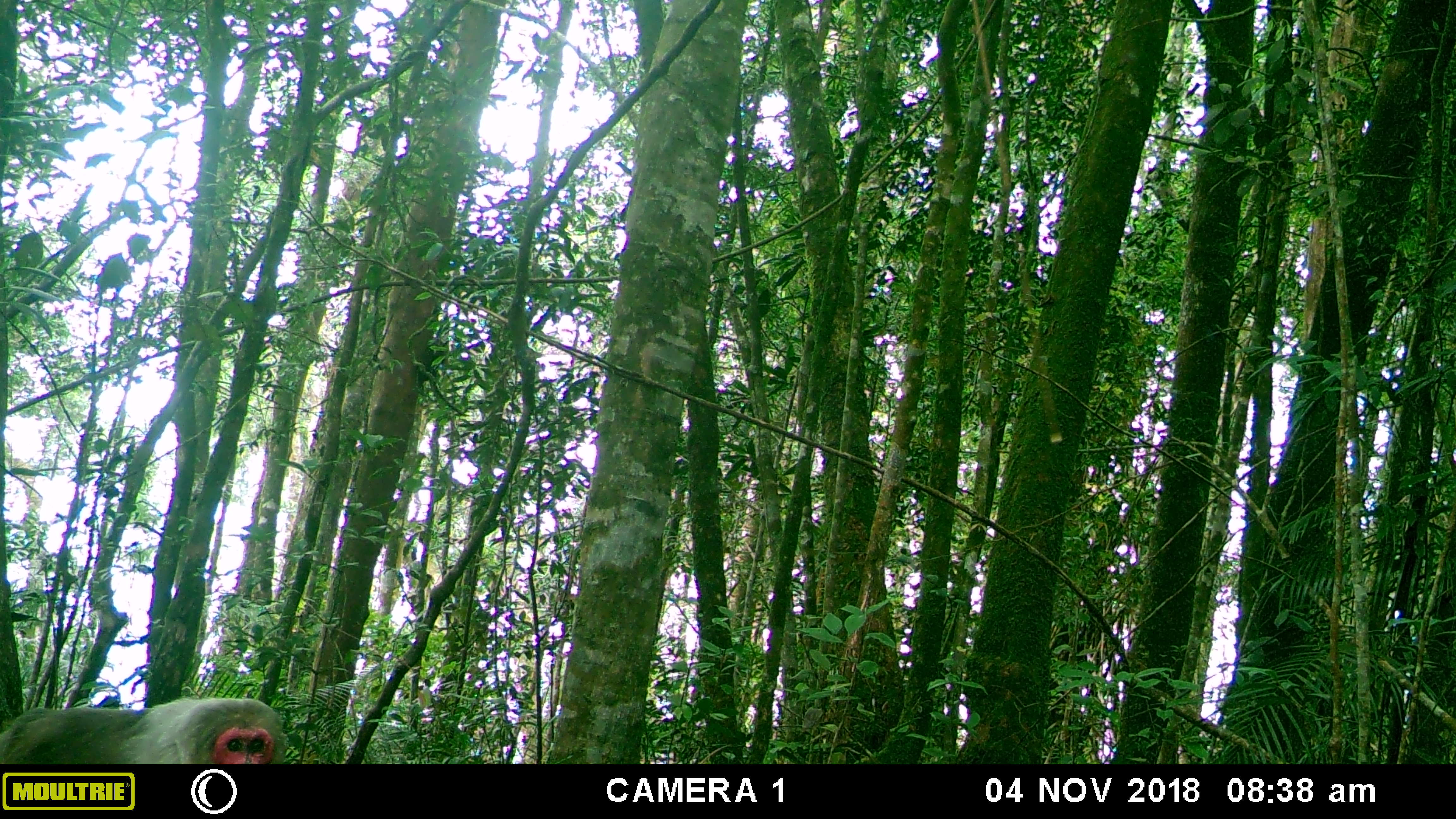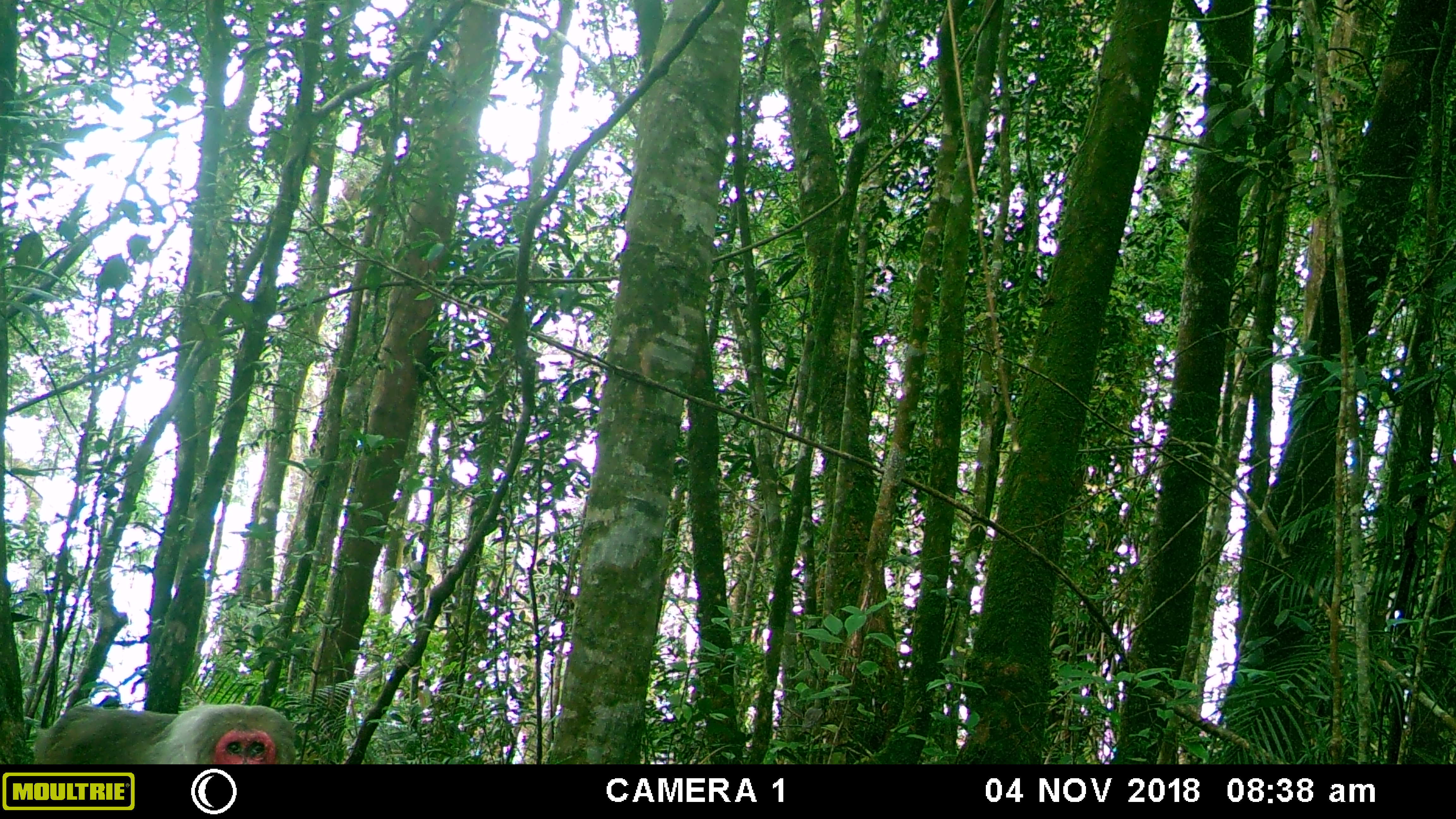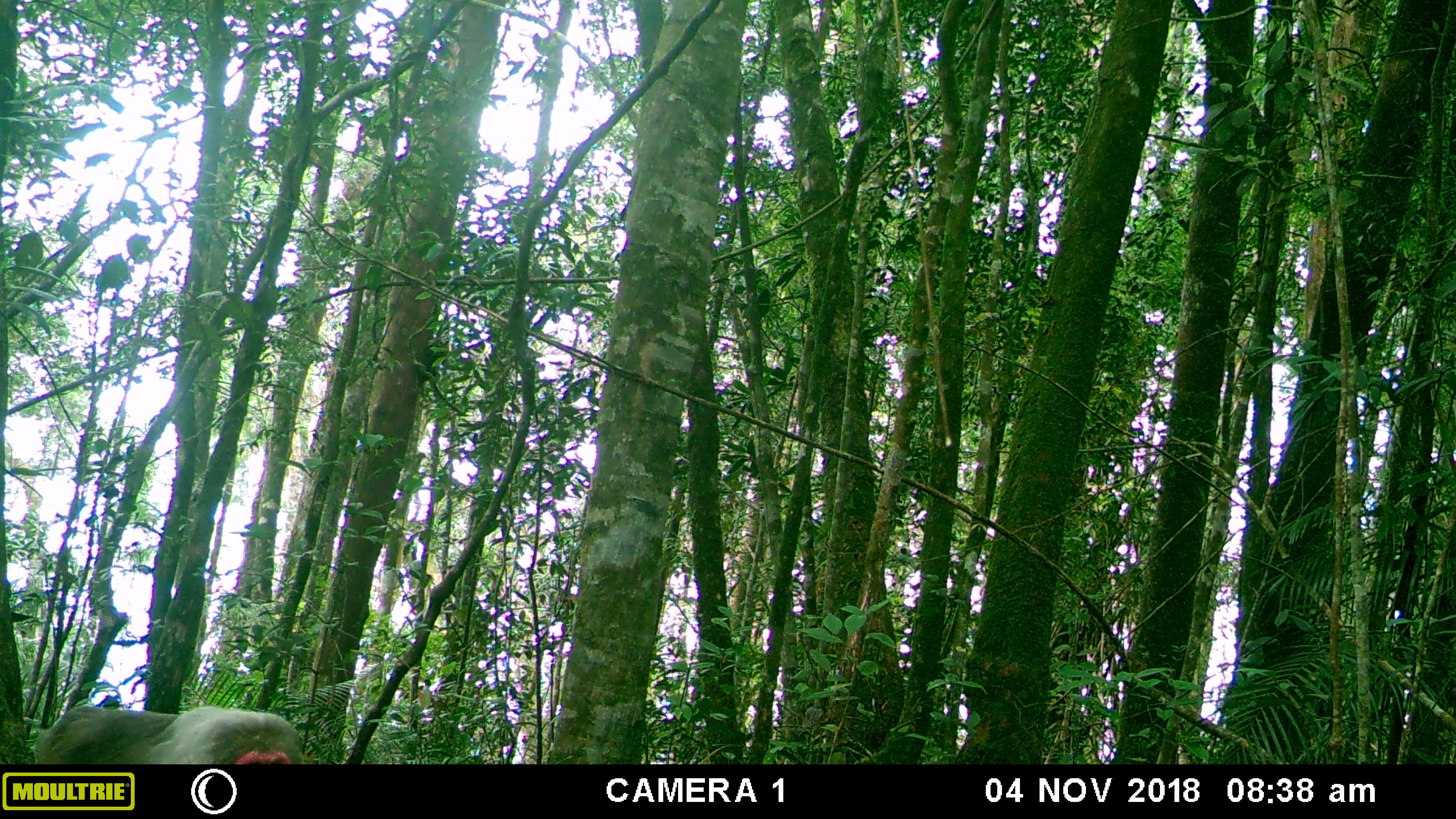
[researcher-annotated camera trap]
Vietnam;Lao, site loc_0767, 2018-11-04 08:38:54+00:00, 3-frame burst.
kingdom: Animalia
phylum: Chordata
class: Mammalia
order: Primates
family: Cercopithecidae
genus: Macaca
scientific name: Macaca arctoides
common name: stump-tailed macaque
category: stump tailed macaque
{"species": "stump tailed macaque (stump-tailed macaque) (Macaca arctoides)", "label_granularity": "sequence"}